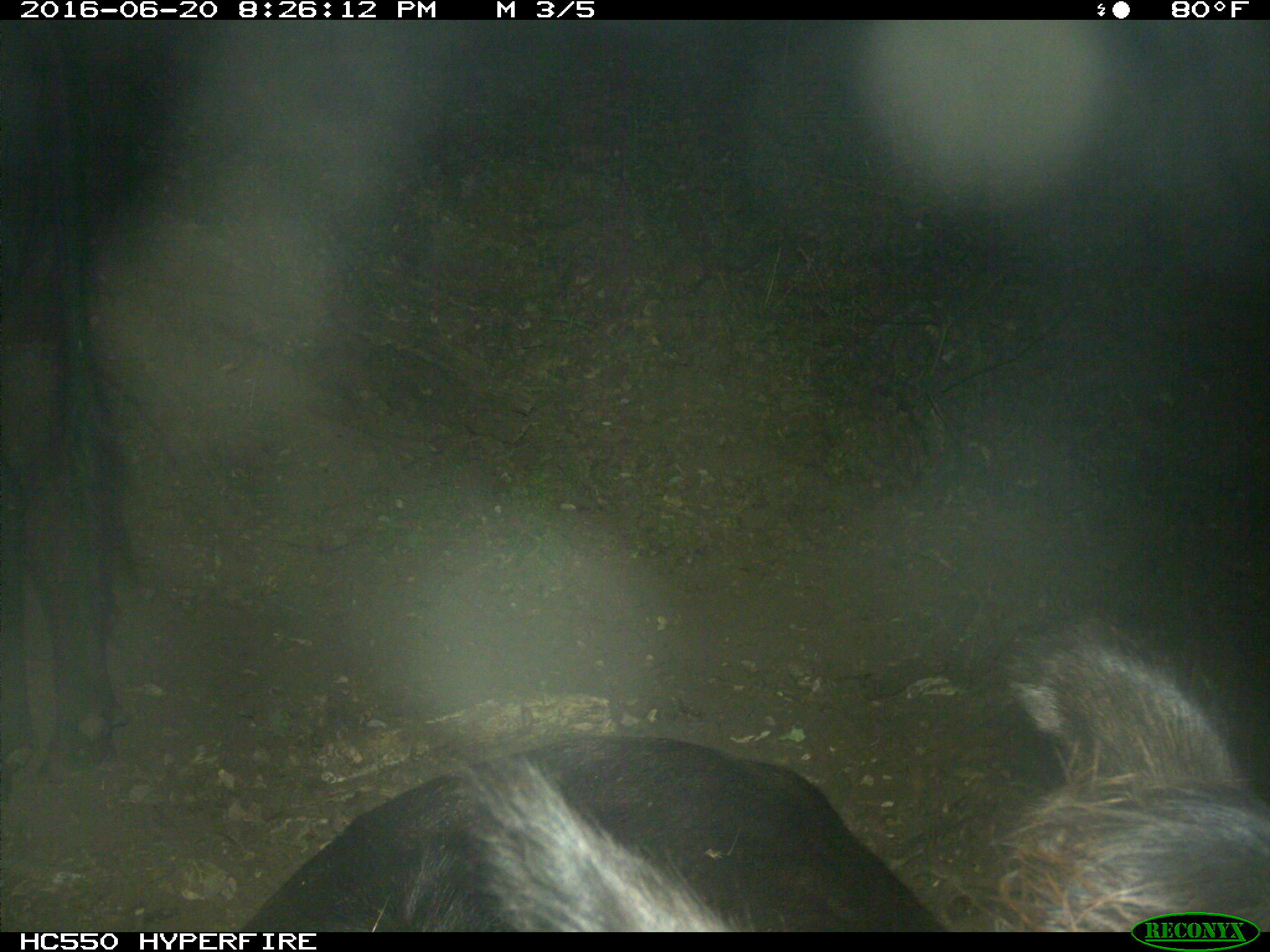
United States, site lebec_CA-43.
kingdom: Animalia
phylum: Chordata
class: Mammalia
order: Artiodactyla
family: Bovidae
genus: Bos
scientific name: Bos taurus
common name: domestic cow